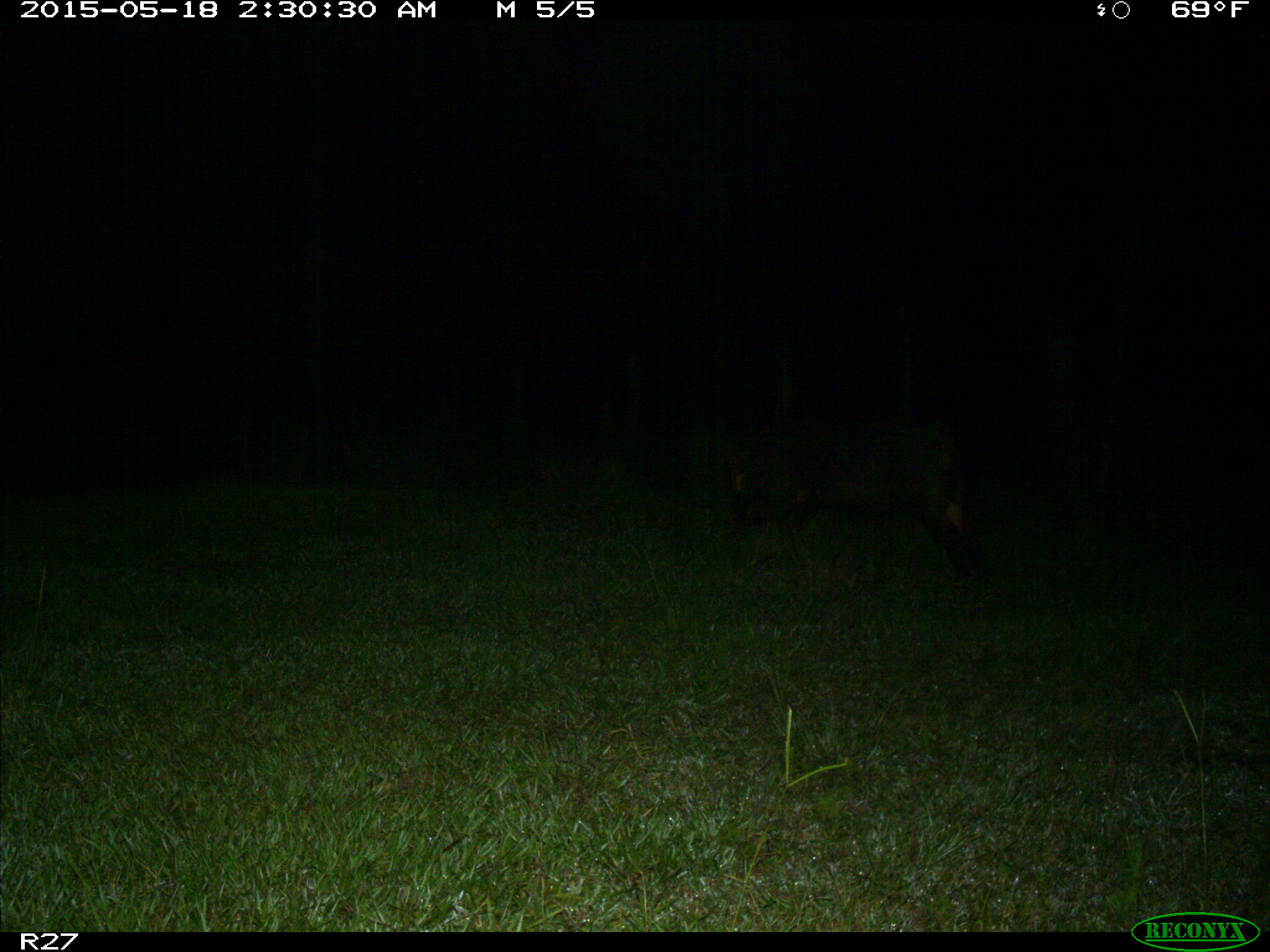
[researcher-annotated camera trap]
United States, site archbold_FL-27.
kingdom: Animalia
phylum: Chordata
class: Mammalia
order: Artiodactyla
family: Suidae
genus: Sus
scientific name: Sus scrofa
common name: wild boar